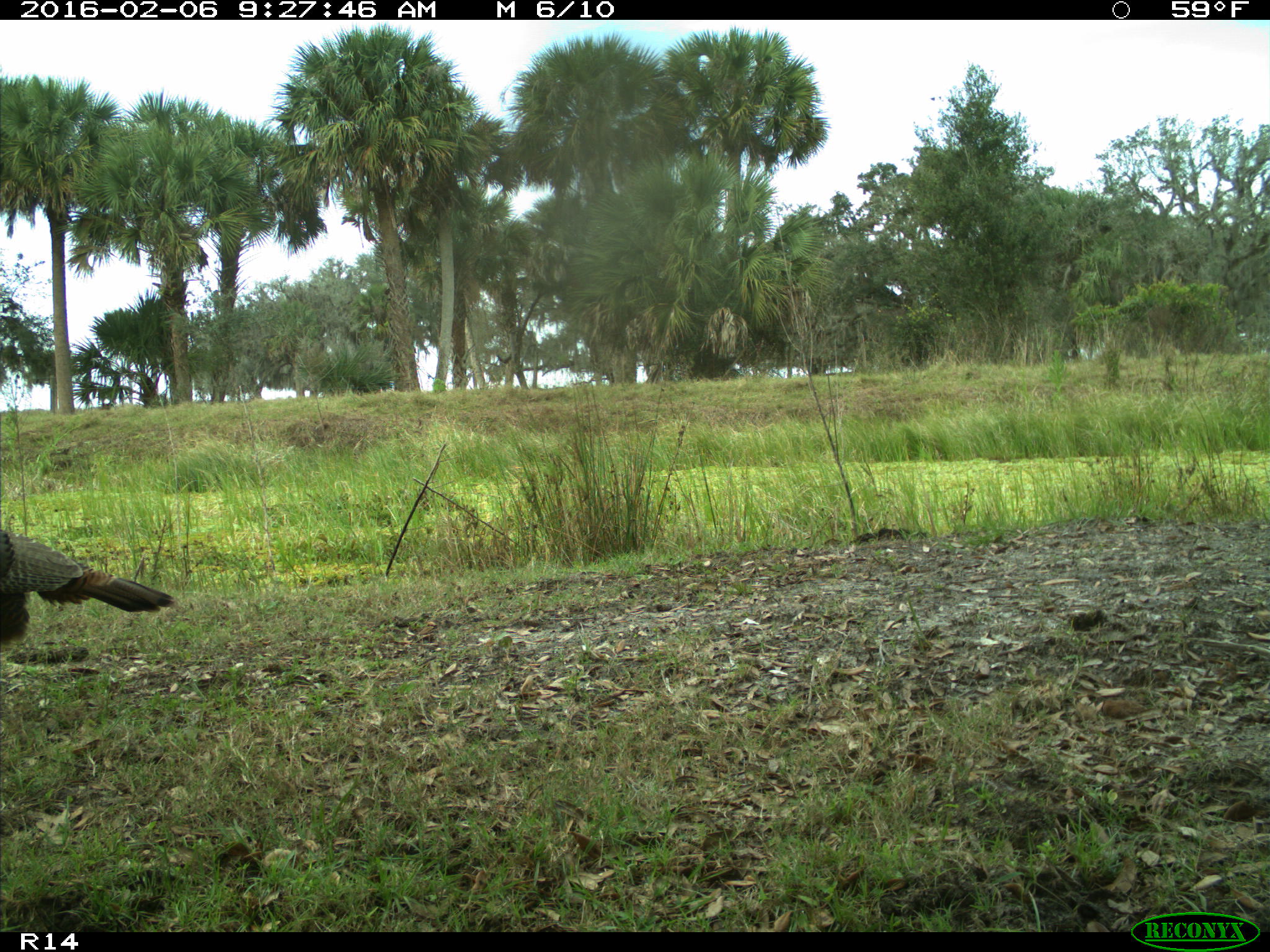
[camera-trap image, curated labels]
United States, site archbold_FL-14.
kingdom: Animalia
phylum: Chordata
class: Aves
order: Galliformes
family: Phasianidae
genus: Meleagris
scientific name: Meleagris gallopavo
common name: wild turkey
Meleagris gallopavo (wild turkey).